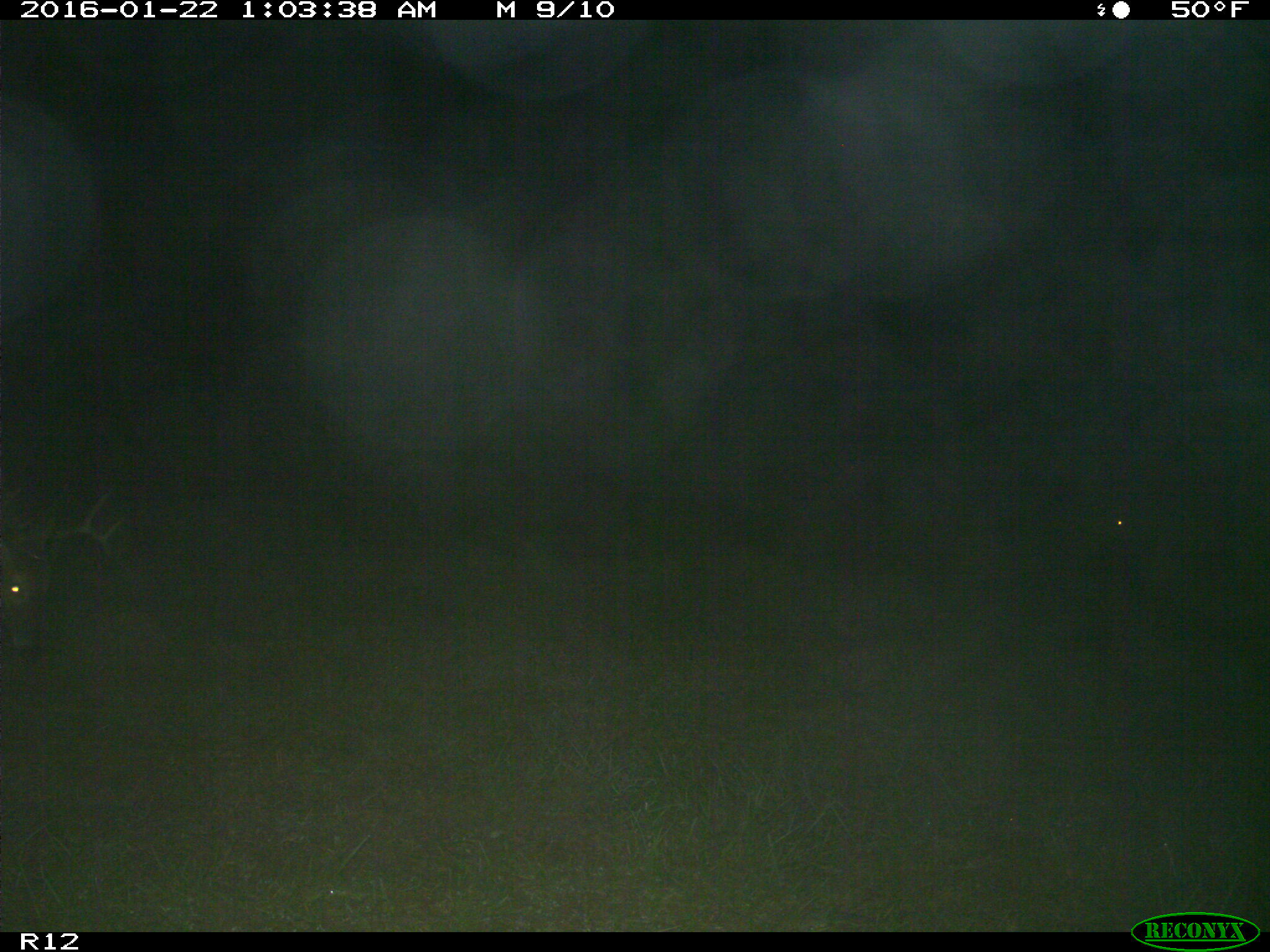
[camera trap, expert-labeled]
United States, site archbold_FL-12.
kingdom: Animalia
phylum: Chordata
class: Mammalia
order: Artiodactyla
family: Cervidae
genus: Odocoileus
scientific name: Odocoileus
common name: deer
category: unidentified deer